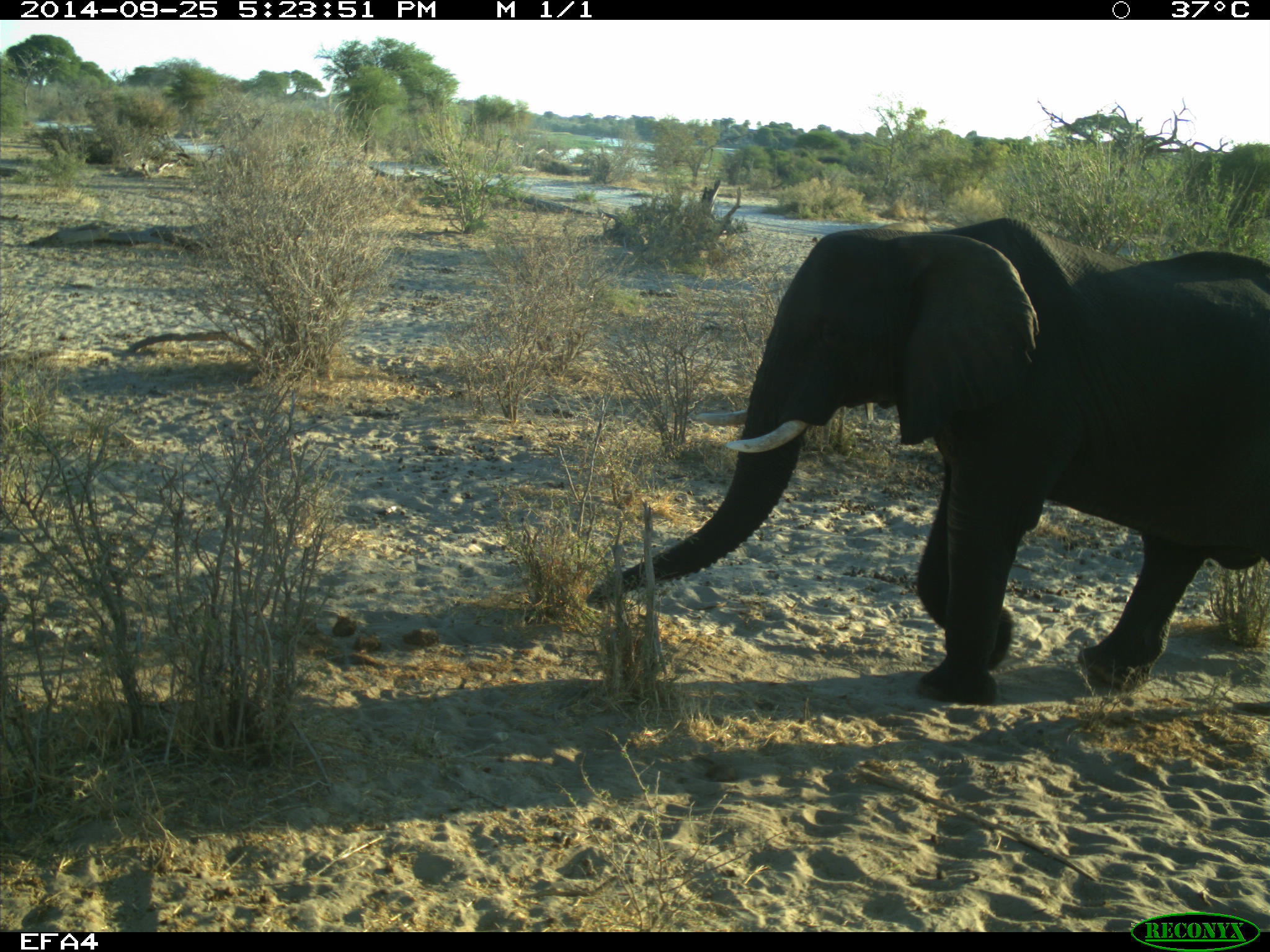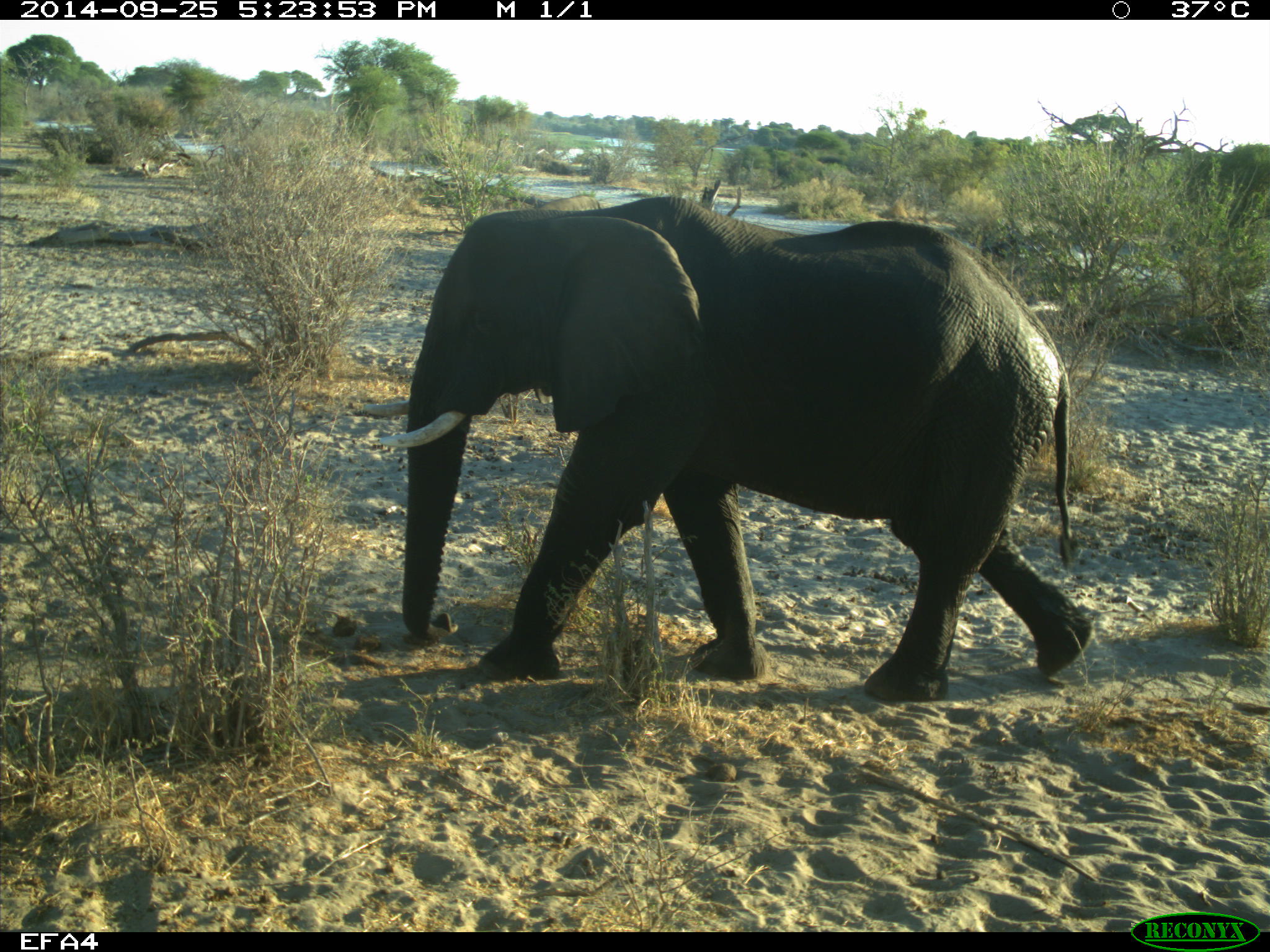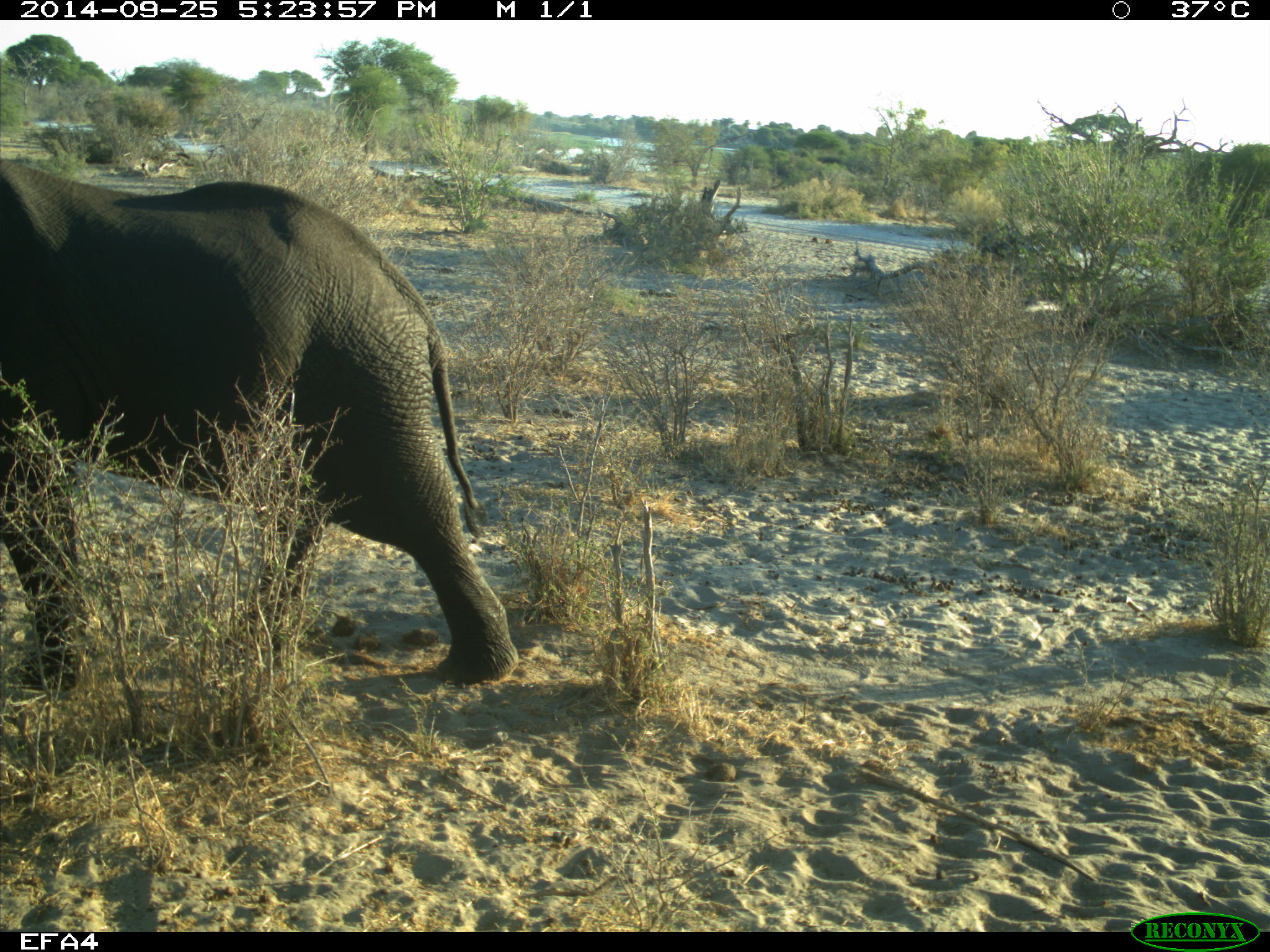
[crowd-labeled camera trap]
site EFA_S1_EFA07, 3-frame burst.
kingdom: Animalia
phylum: Chordata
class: Mammalia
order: Proboscidea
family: Elephantidae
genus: Loxodonta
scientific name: Loxodonta africana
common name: african bush elephant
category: elephant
Elephant (african bush elephant) (Loxodonta africana), count 1. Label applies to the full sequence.